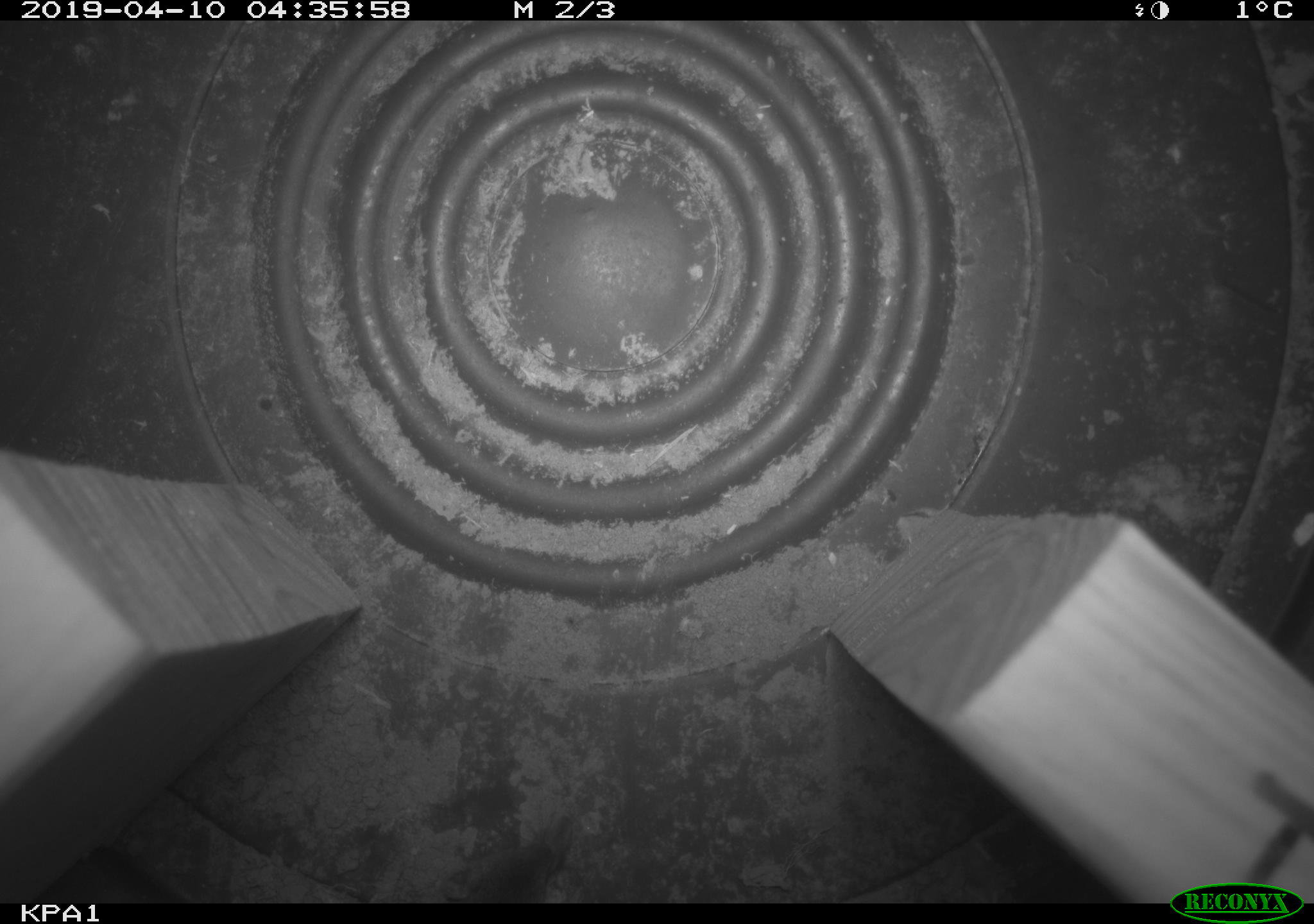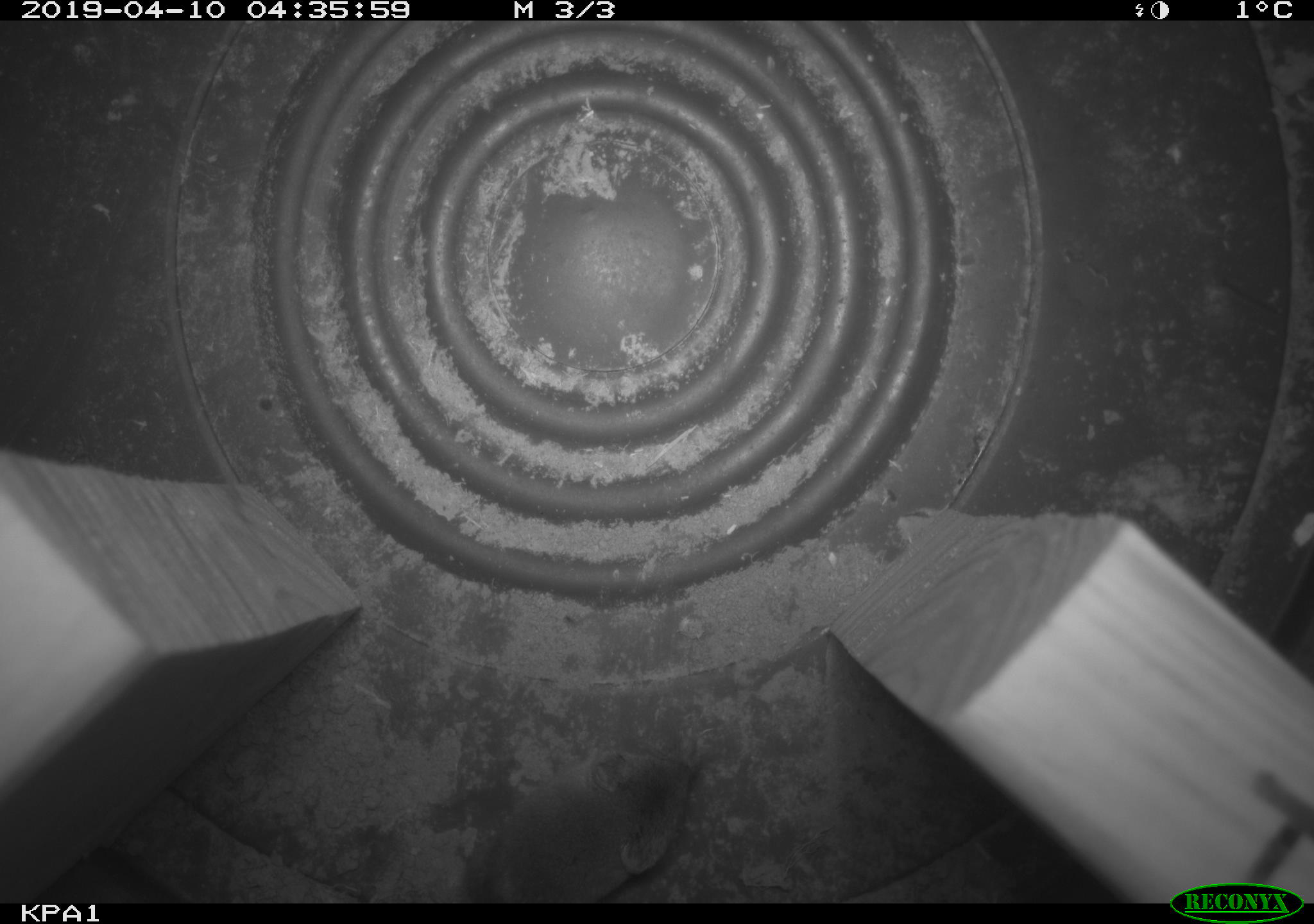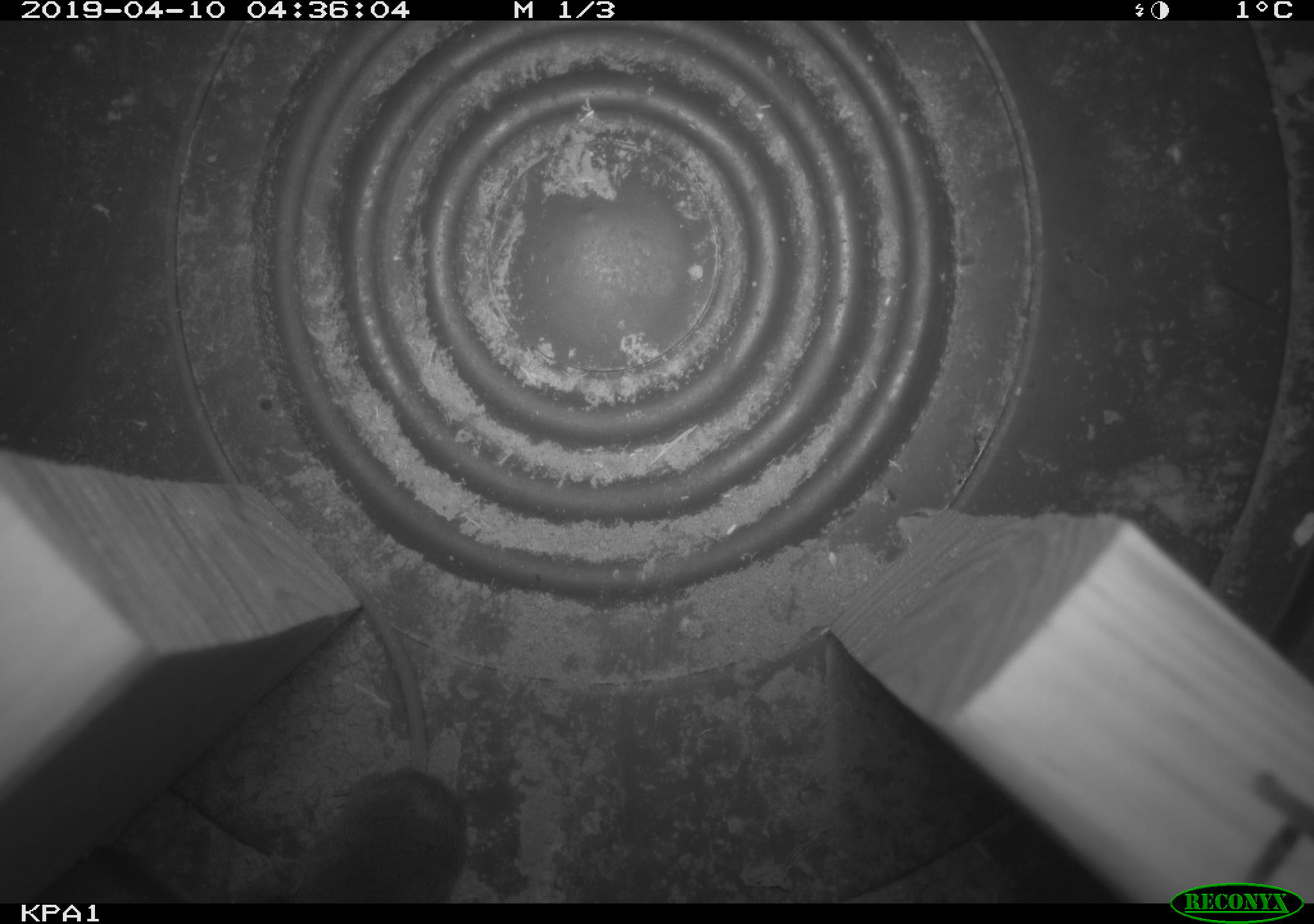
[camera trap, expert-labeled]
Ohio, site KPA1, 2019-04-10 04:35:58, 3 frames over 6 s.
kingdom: Animalia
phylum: Chordata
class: Mammalia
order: Eulipotyphla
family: Soricidae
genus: Sorex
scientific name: Sorex cinereus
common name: masked shrew